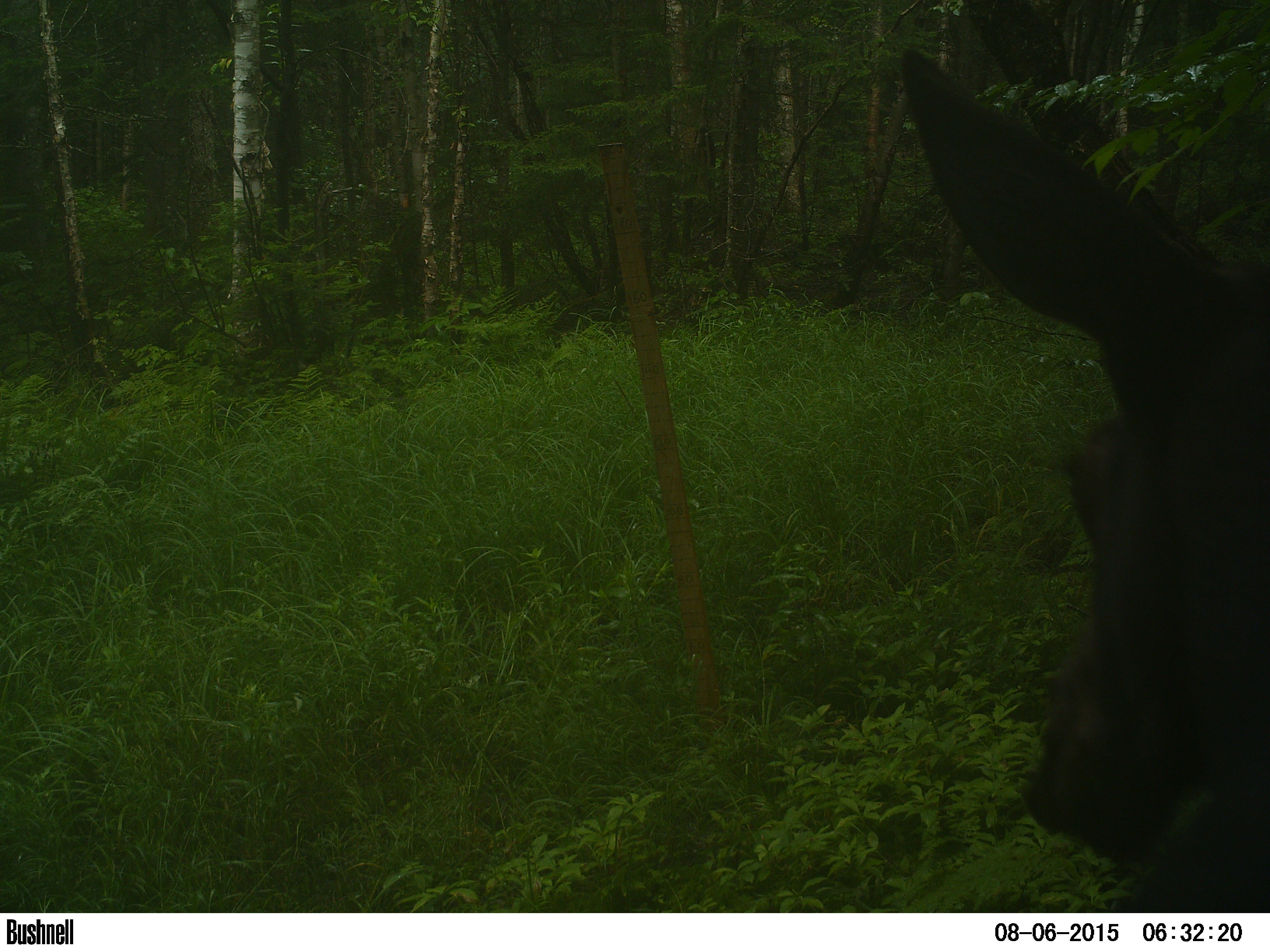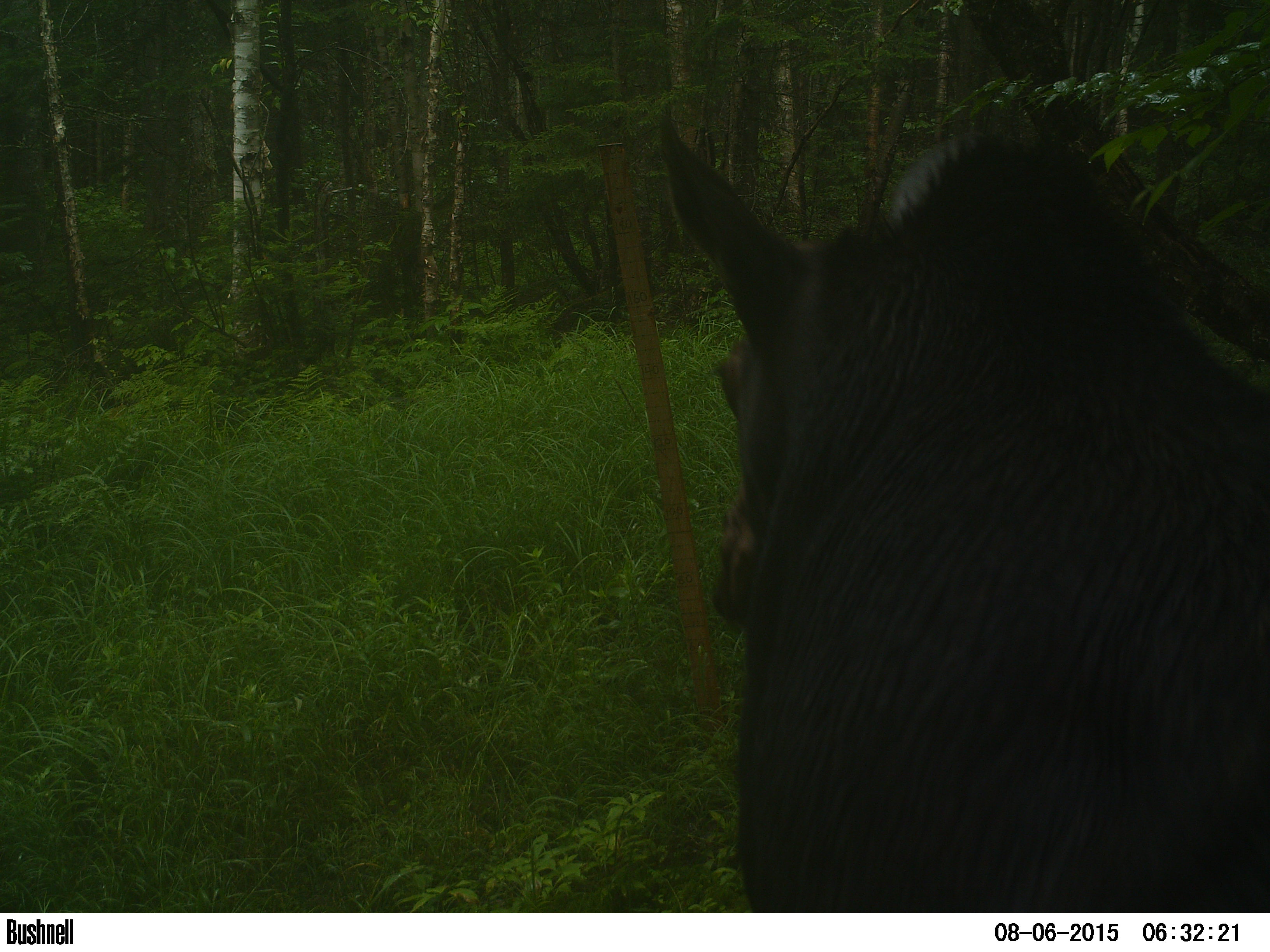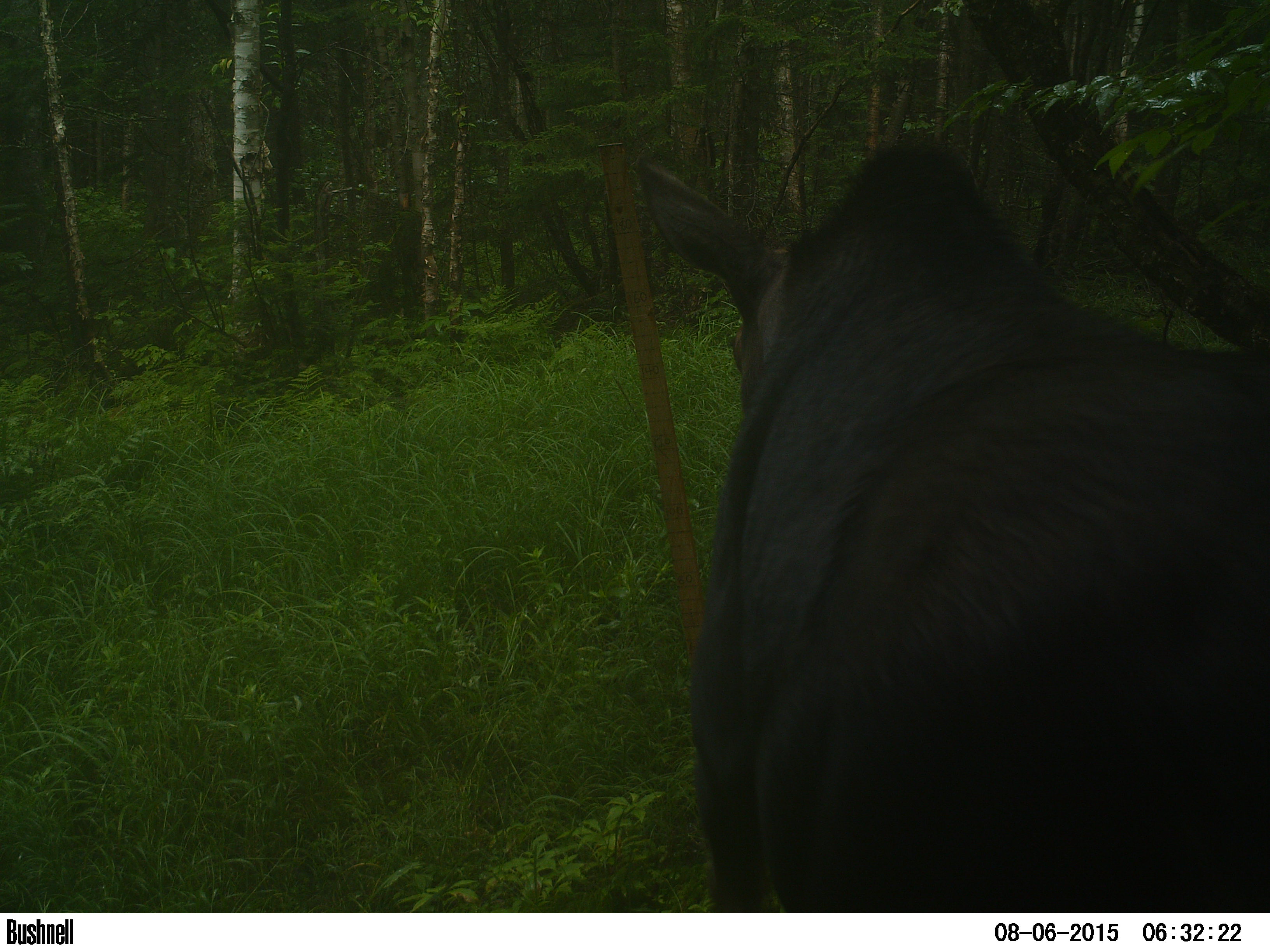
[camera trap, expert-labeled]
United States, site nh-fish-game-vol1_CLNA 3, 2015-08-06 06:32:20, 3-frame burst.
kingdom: Animalia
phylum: Chordata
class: Mammalia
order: Artiodactyla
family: Cervidae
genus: Alces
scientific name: Alces alces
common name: moose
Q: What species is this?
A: Moose (Alces alces).